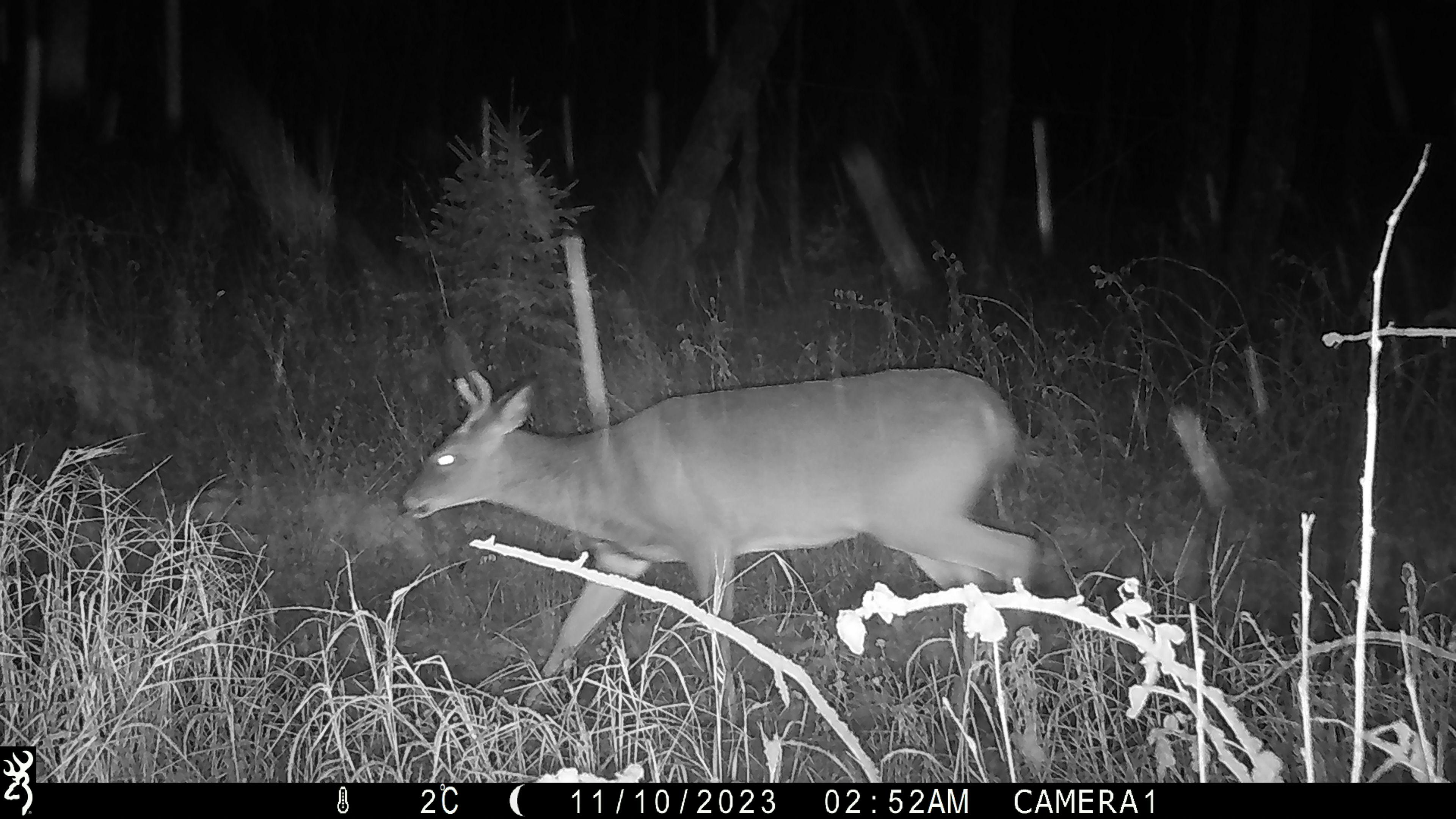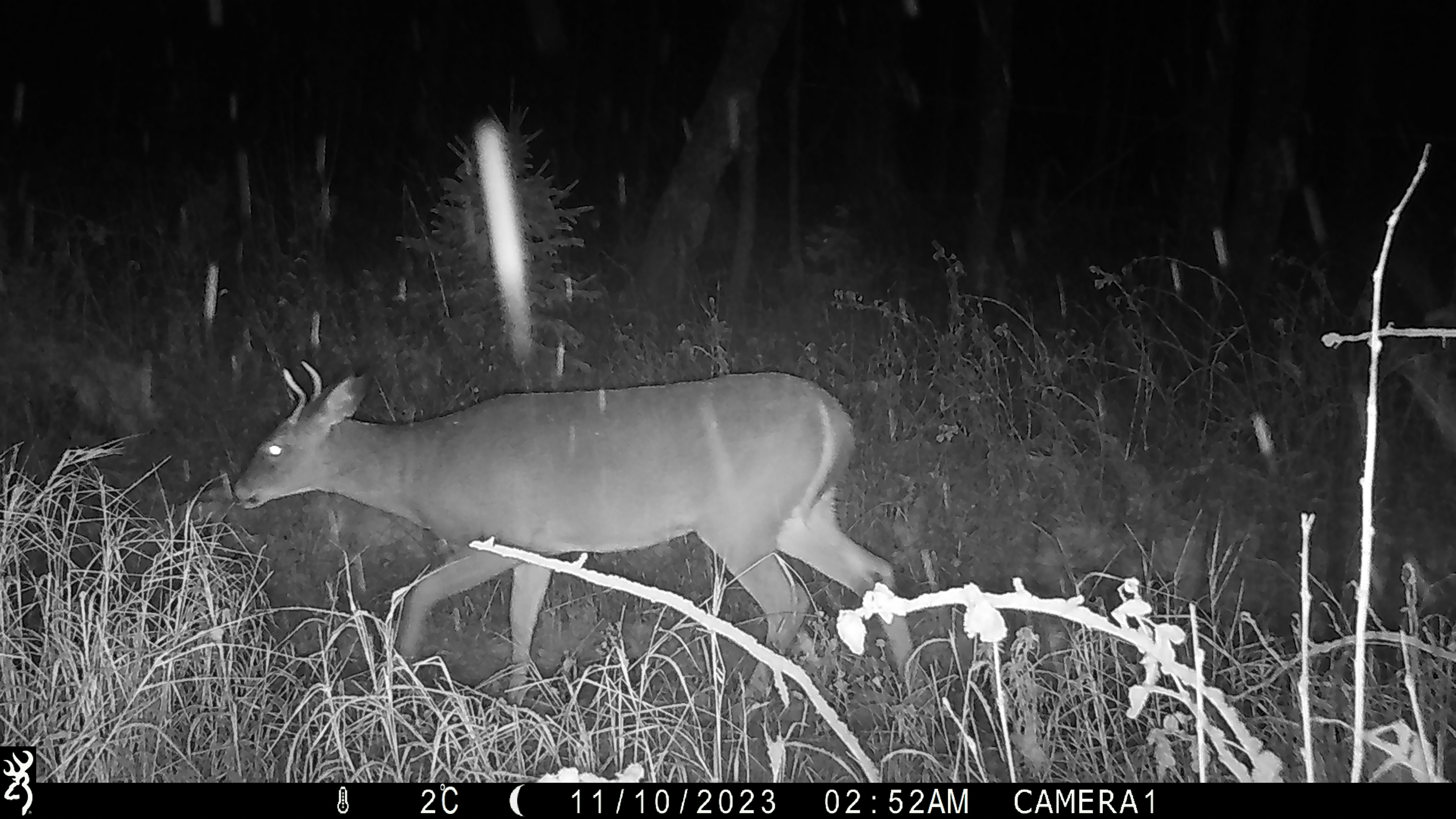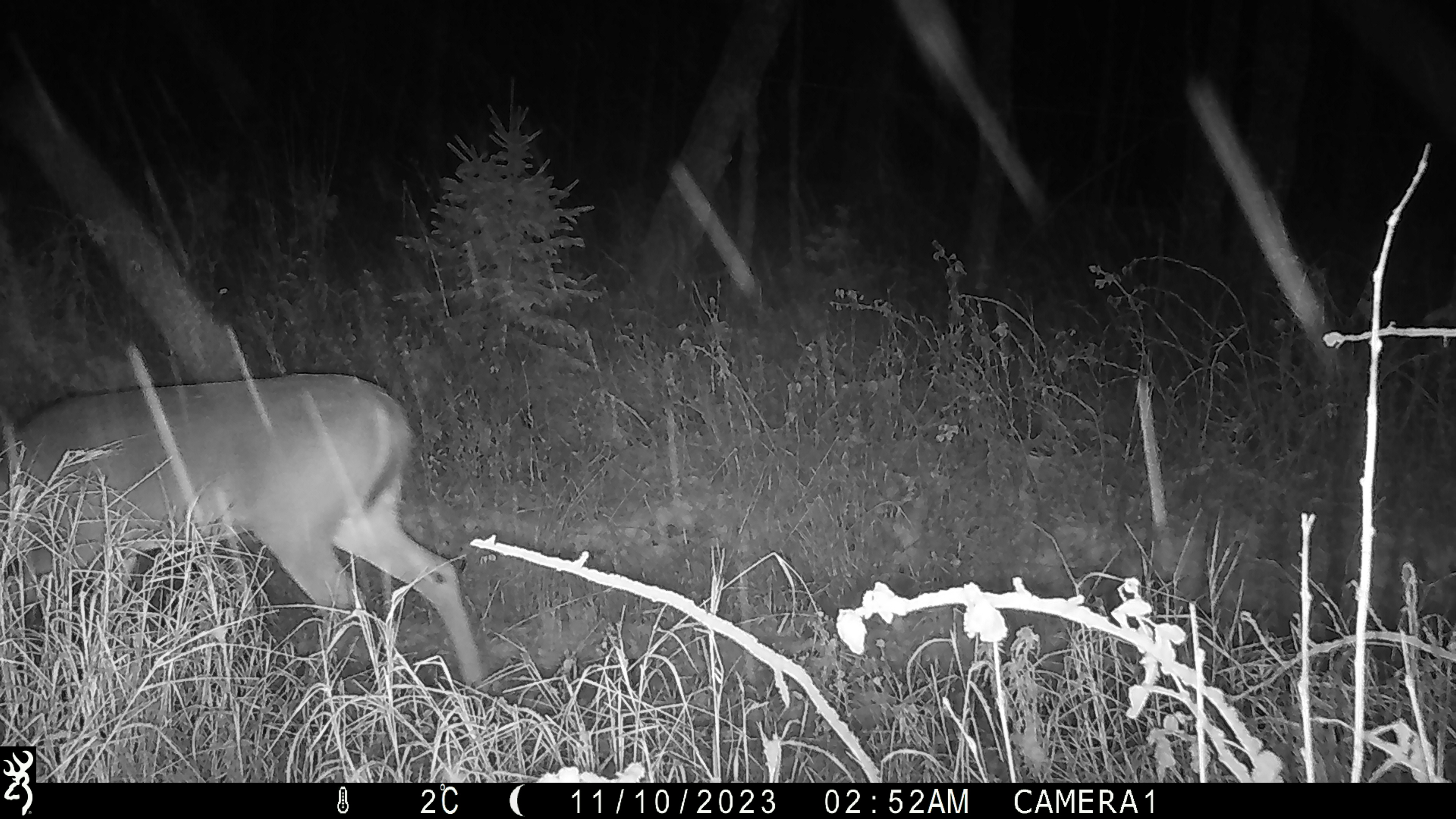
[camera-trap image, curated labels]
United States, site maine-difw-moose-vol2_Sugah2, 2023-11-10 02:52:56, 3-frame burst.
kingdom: Animalia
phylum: Chordata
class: Mammalia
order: Artiodactyla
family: Cervidae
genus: Odocoileus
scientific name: Odocoileus virginianus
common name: white-tailed deer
White-tailed deer (Odocoileus virginianus).